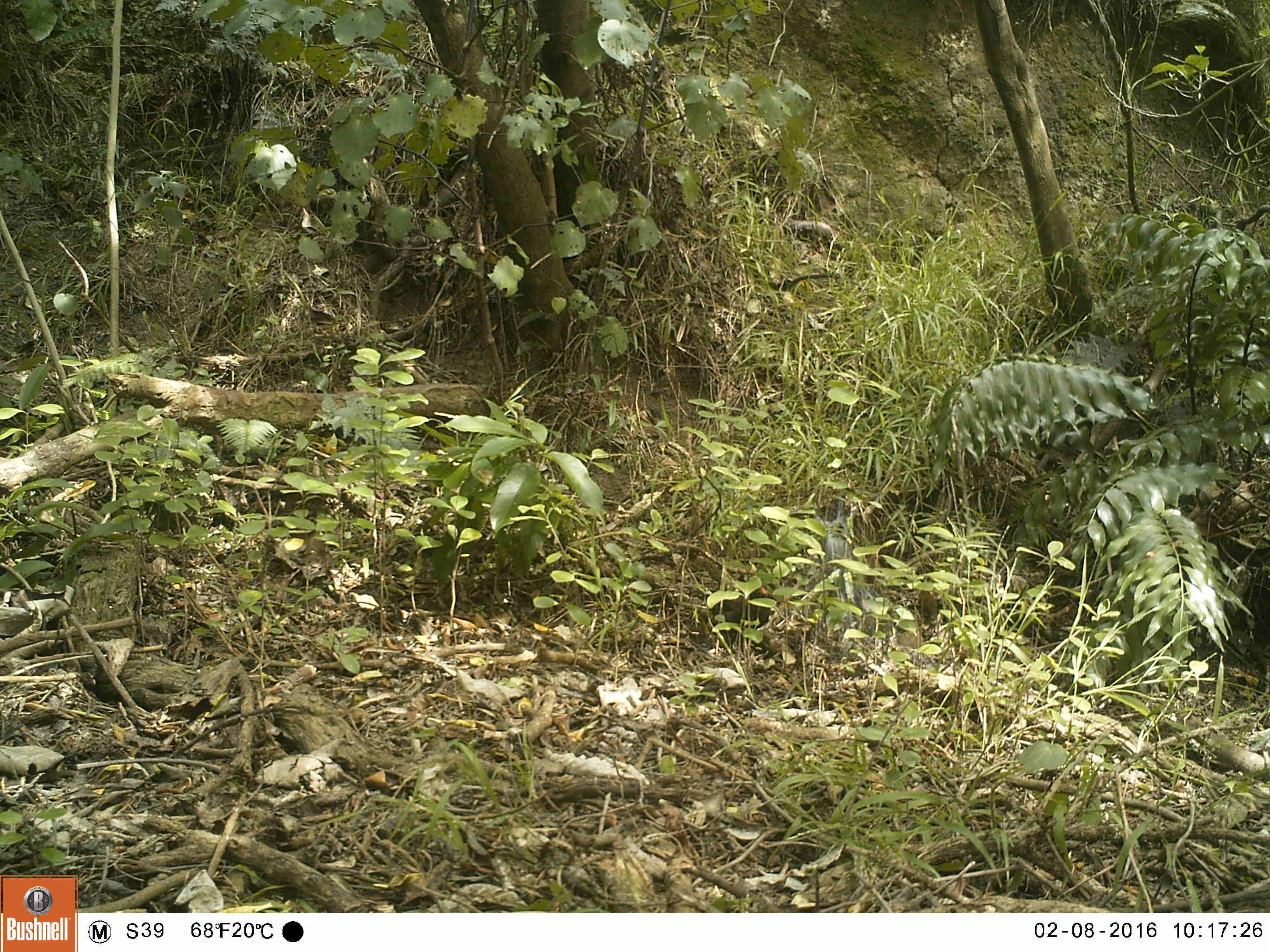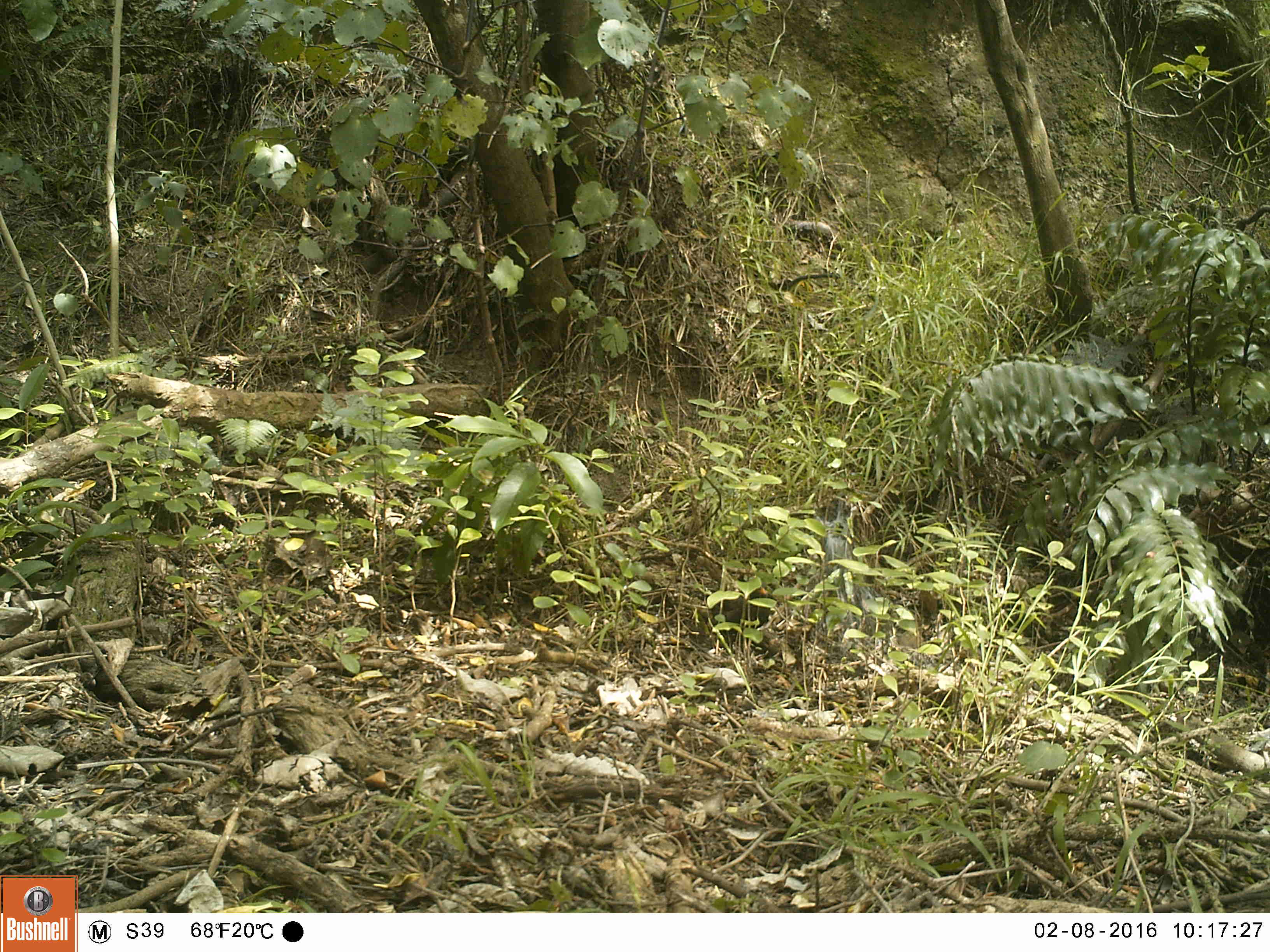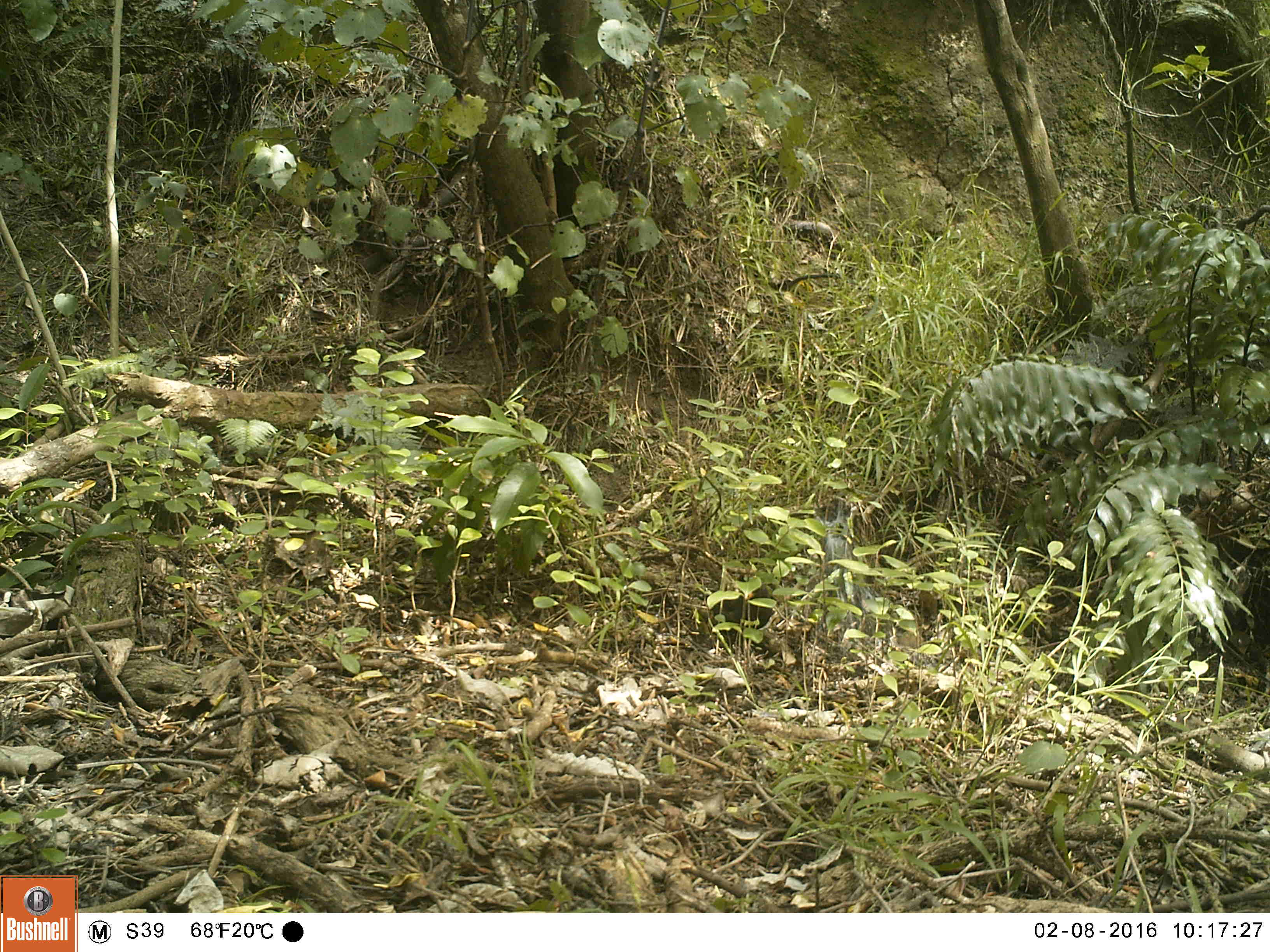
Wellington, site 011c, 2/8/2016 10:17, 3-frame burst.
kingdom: Animalia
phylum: Chordata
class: Aves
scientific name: Aves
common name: bird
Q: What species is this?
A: Bird (Aves).